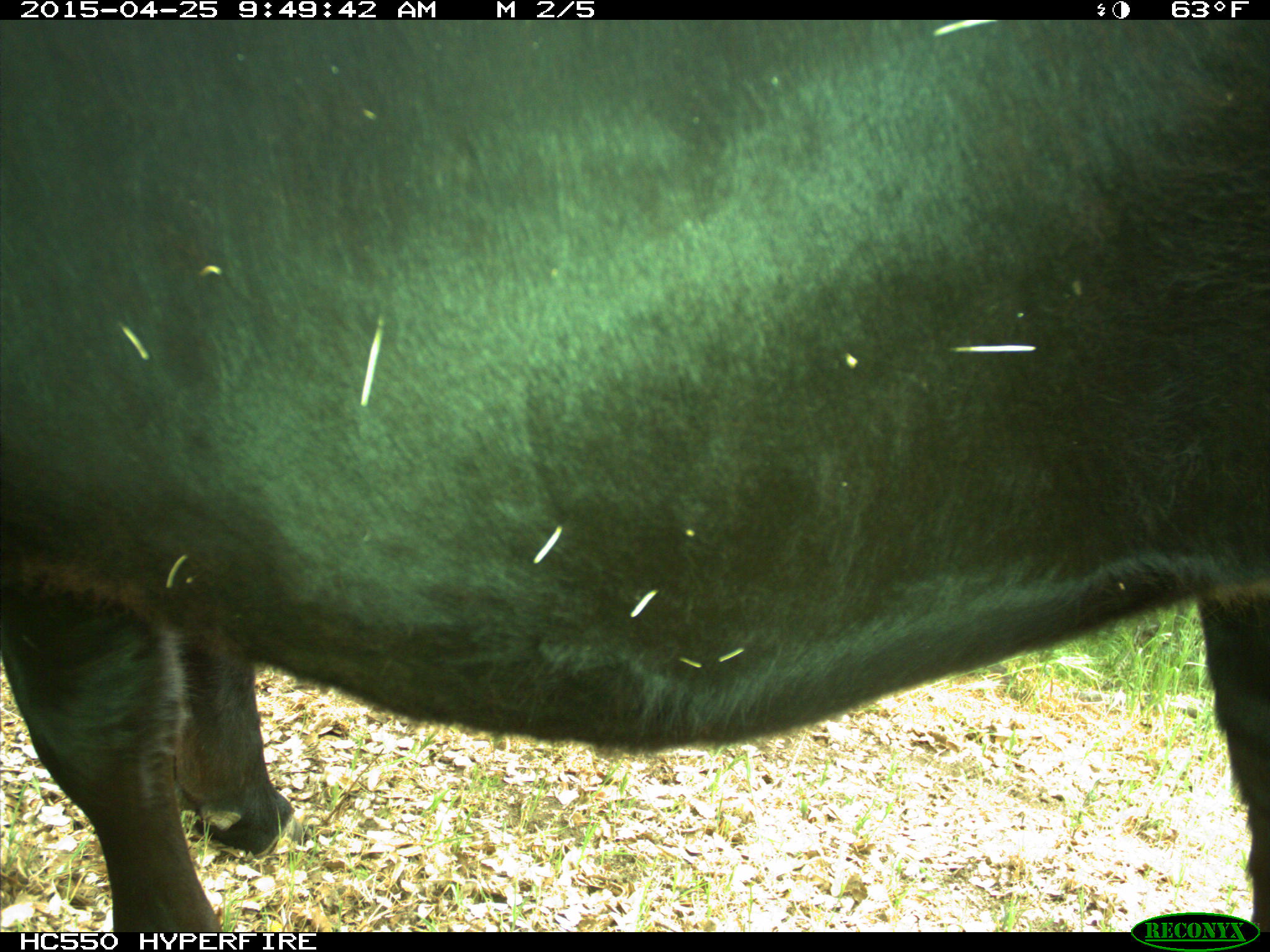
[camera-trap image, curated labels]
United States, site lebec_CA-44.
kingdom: Animalia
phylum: Chordata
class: Mammalia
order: Artiodactyla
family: Suidae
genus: Sus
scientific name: Sus scrofa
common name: wild boar